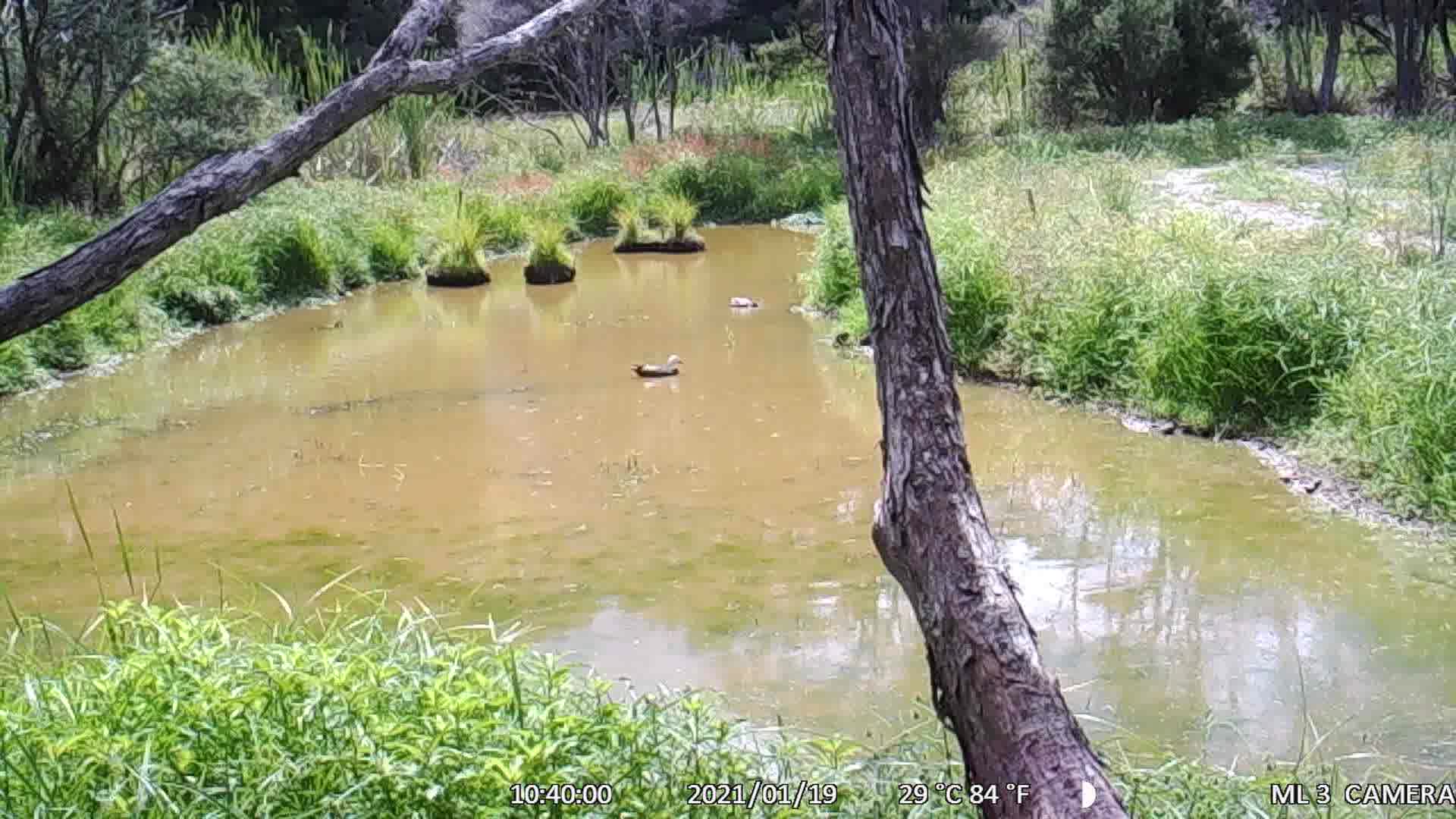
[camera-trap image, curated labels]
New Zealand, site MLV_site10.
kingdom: Animalia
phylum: Chordata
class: Aves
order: Anseriformes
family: Anatidae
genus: Tadorna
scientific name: Tadorna variegata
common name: paradise shelduck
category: paradise duck